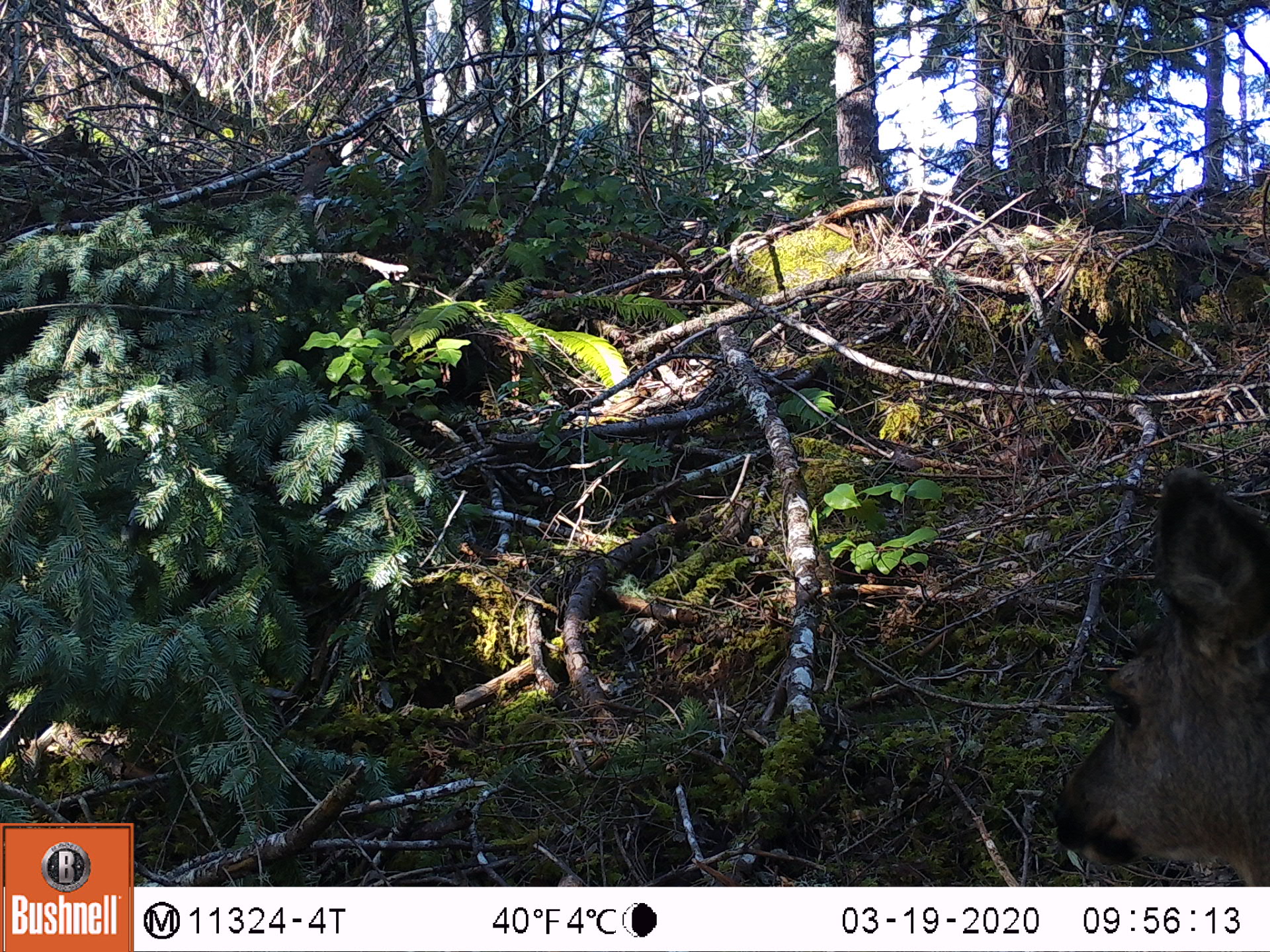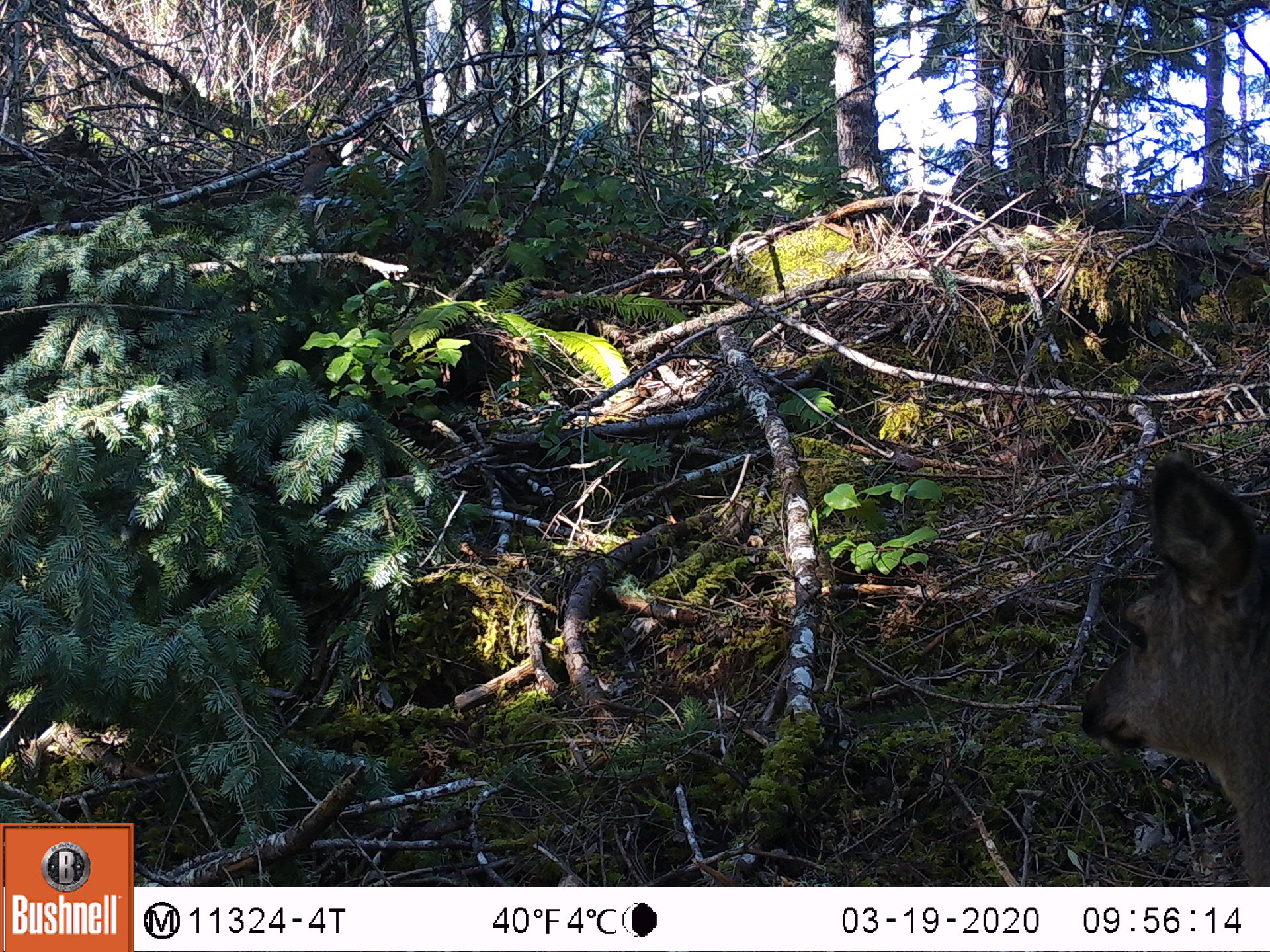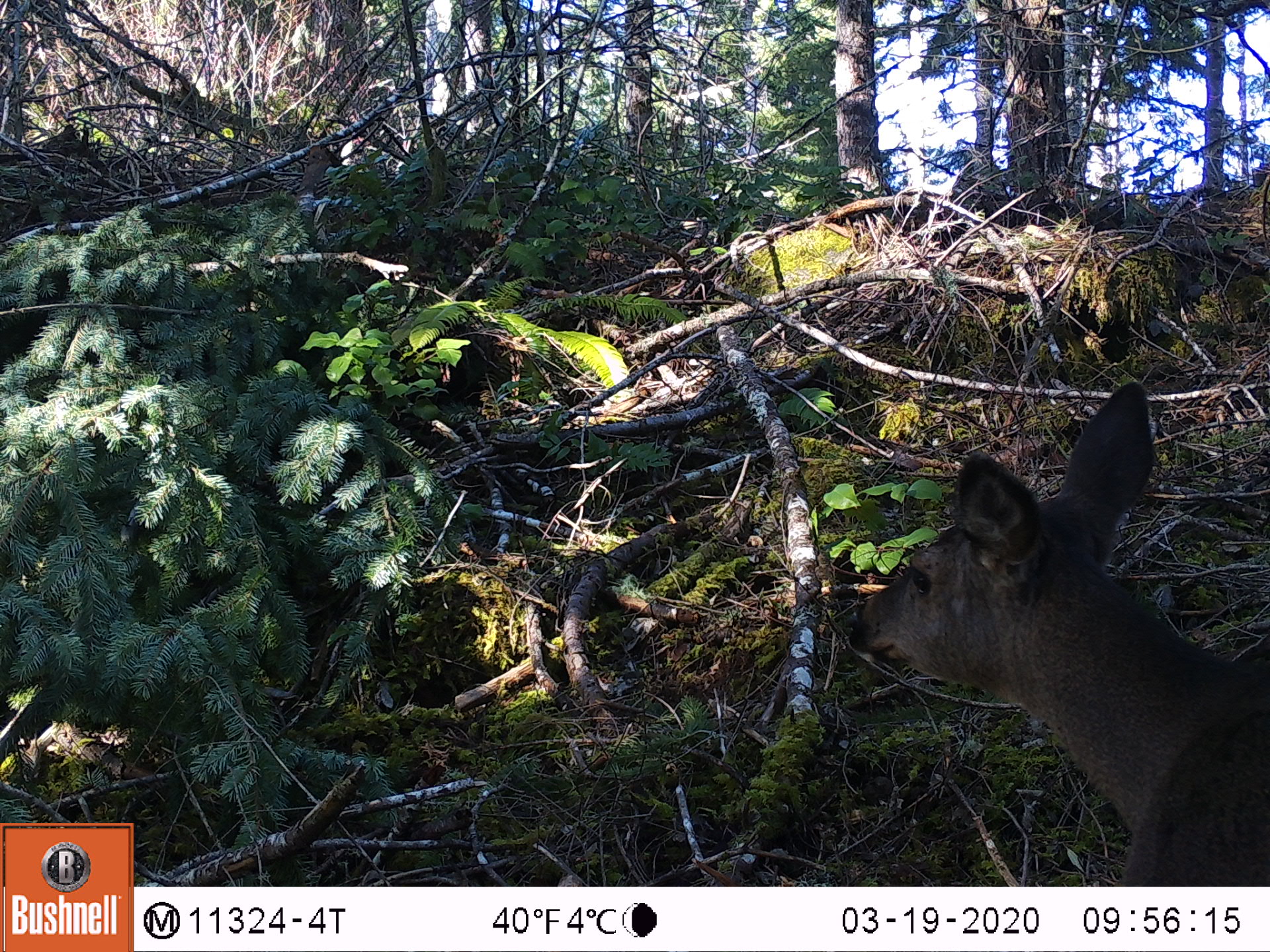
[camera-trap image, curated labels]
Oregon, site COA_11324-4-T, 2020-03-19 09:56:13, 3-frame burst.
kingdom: Animalia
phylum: Chordata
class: Mammalia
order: Artiodactyla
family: Cervidae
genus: Odocoileus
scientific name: Odocoileus hemionus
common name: black-tailed deer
Black-tailed deer (Odocoileus hemionus).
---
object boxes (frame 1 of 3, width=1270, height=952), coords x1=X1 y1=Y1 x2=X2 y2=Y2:
black-tailed deer: x1=1039 y1=444 x2=1264 y2=878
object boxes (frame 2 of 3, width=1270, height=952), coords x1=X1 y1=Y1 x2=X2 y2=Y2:
black-tailed deer: x1=1065 y1=435 x2=1266 y2=864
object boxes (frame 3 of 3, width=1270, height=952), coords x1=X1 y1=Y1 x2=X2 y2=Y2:
black-tailed deer: x1=836 y1=358 x2=1268 y2=873